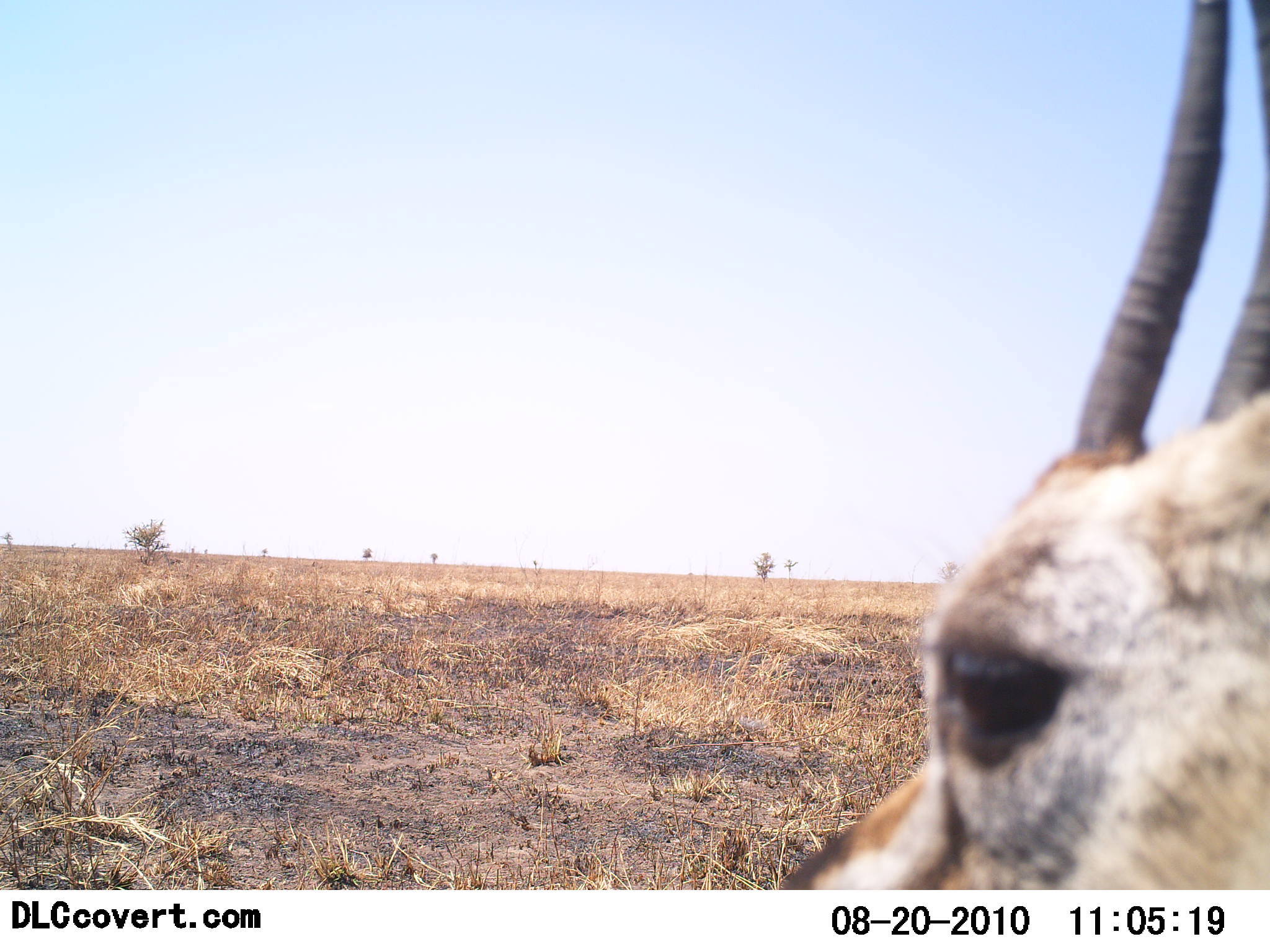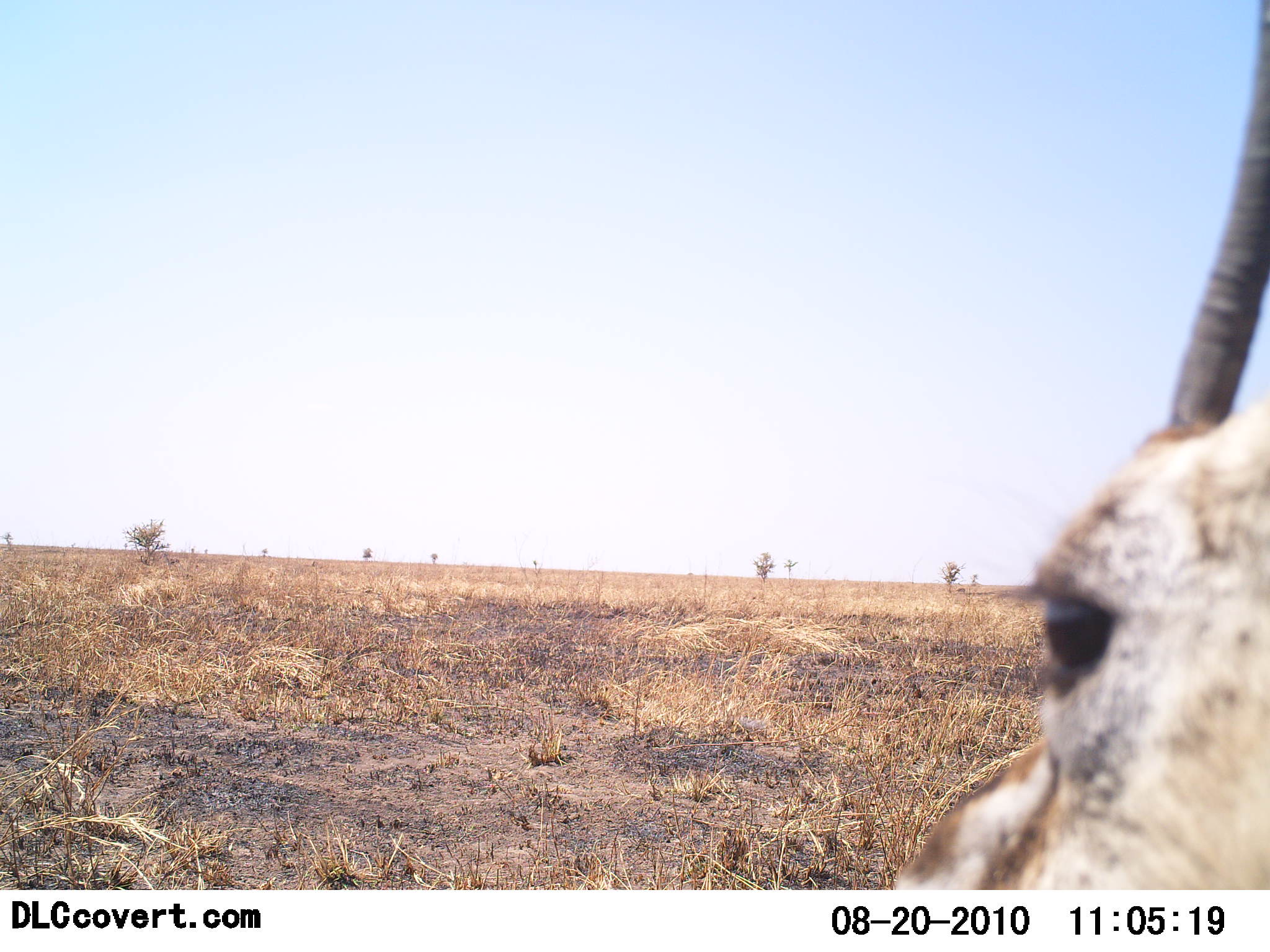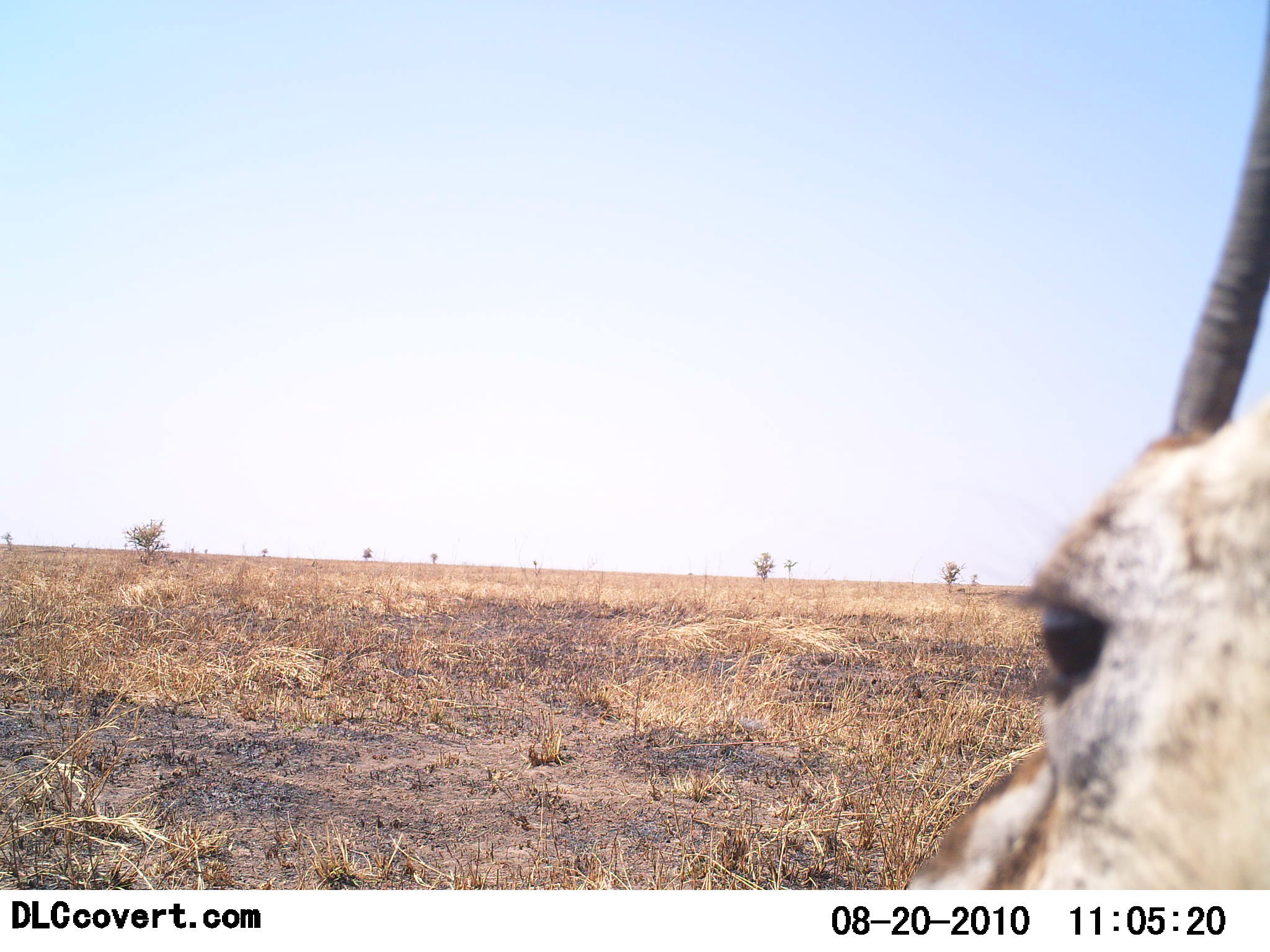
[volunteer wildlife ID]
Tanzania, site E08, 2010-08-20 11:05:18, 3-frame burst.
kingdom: Animalia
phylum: Chordata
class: Mammalia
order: Artiodactyla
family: Bovidae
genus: Eudorcas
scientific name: Eudorcas thomsonii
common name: thomson's gazelle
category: gazellethomsons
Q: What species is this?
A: Gazellethomsons (thomson's gazelle) (Eudorcas thomsonii).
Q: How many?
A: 1.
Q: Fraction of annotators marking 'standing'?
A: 80%.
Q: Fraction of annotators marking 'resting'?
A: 0%.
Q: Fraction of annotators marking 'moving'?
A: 20%.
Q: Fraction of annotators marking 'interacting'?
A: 0%.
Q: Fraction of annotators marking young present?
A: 0%.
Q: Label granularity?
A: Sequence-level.